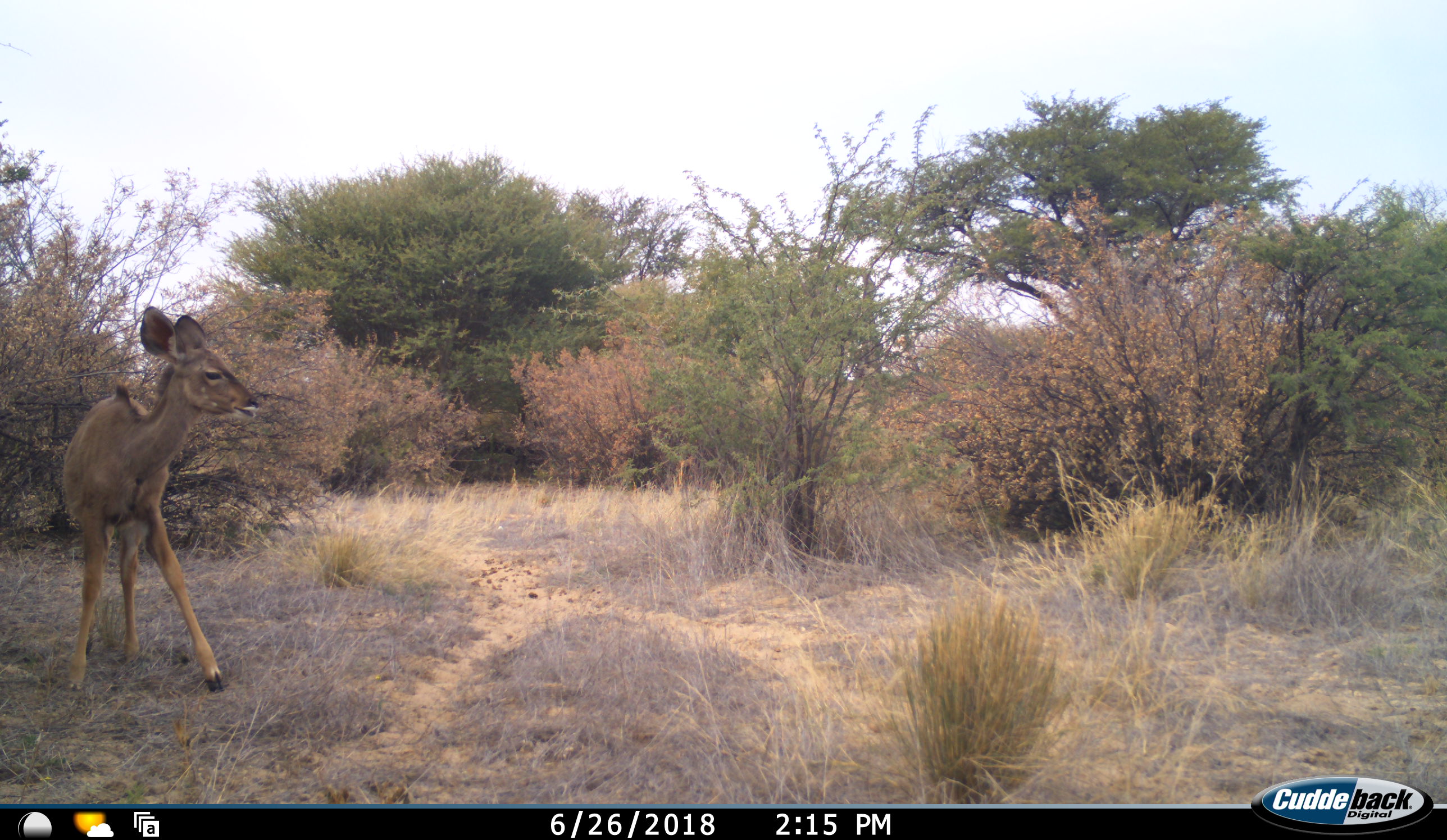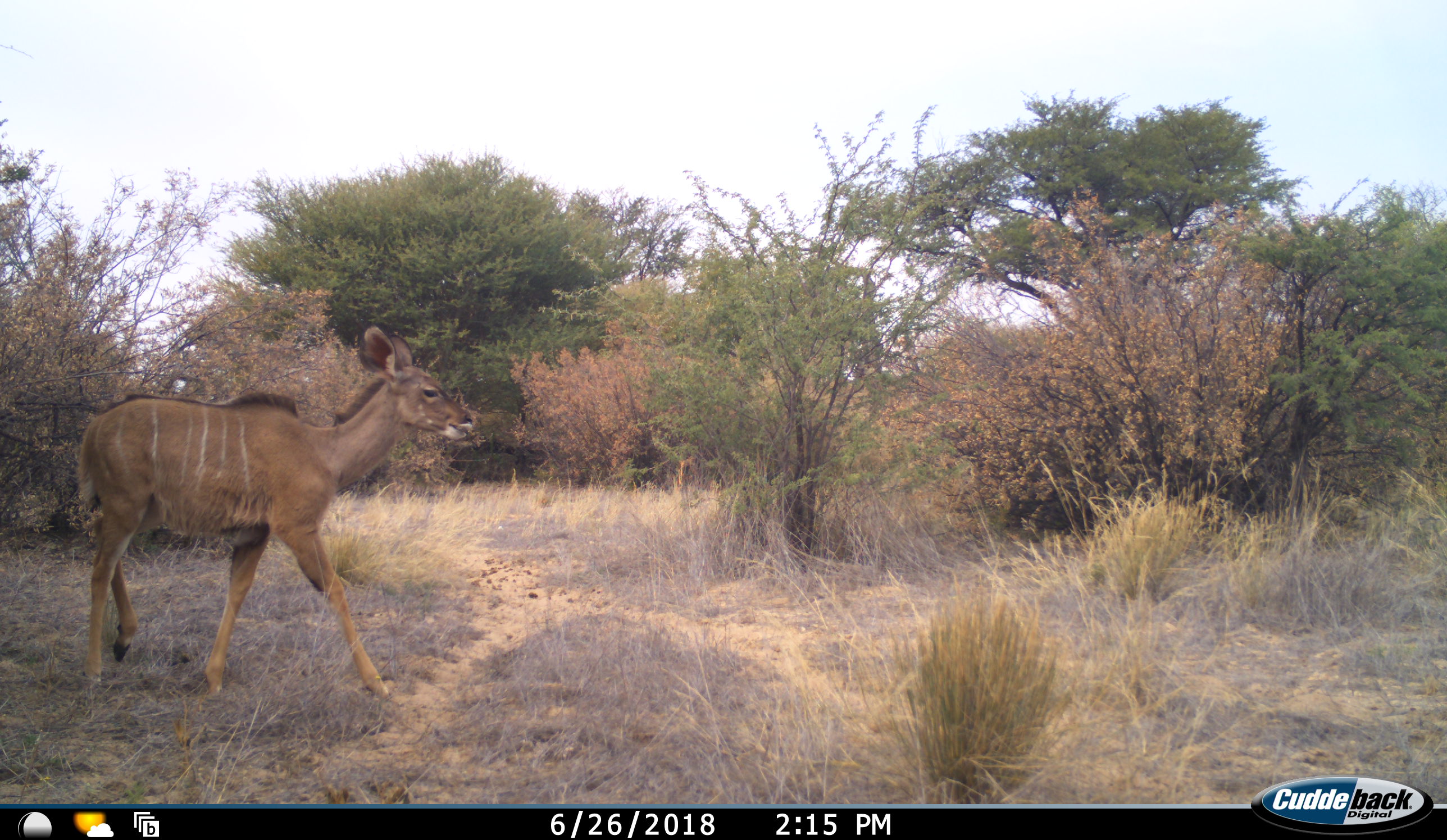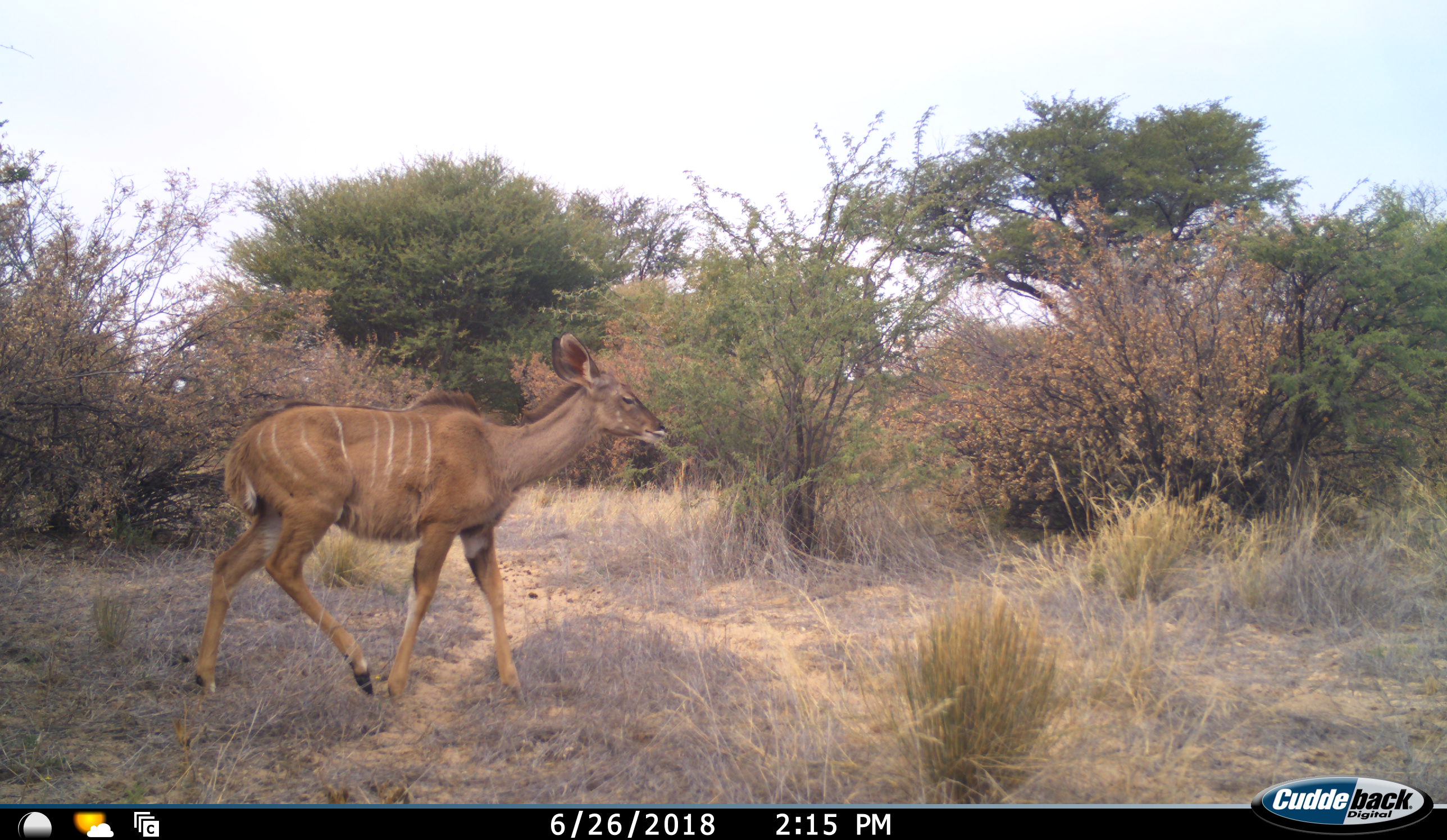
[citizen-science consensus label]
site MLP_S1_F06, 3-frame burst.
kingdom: Animalia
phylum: Chordata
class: Mammalia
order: Artiodactyla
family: Bovidae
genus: Tragelaphus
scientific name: Tragelaphus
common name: kudu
Kudu (Tragelaphus), count 1. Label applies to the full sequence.